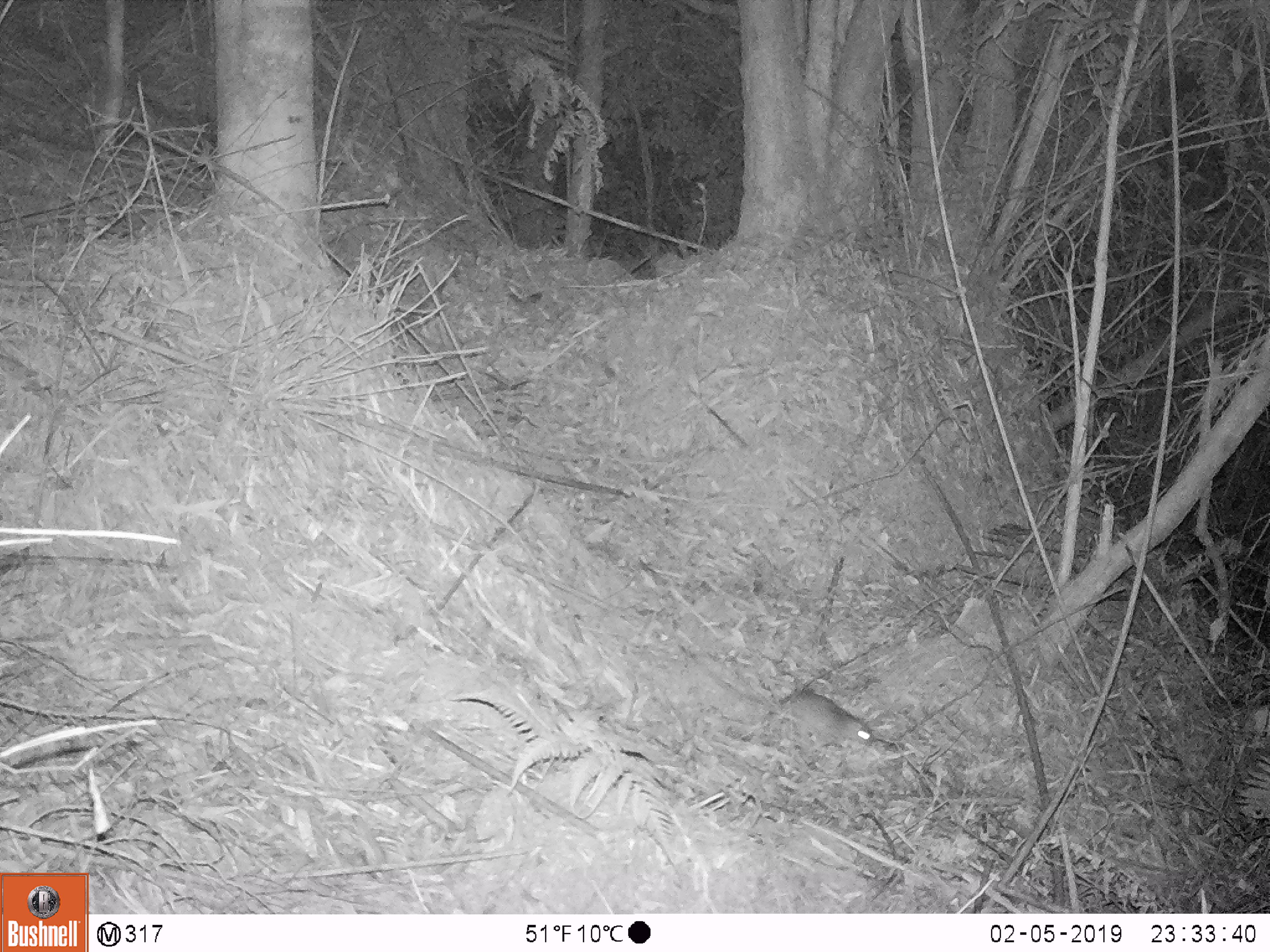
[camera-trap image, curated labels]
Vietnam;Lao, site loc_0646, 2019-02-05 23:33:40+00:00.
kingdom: Animalia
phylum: Chordata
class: Mammalia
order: Rodentia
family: Muridae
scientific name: Muridae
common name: old-world mice and rats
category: unidentified murid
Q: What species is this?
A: Unidentified murid (old-world mice and rats) (Muridae).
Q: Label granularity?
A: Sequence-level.